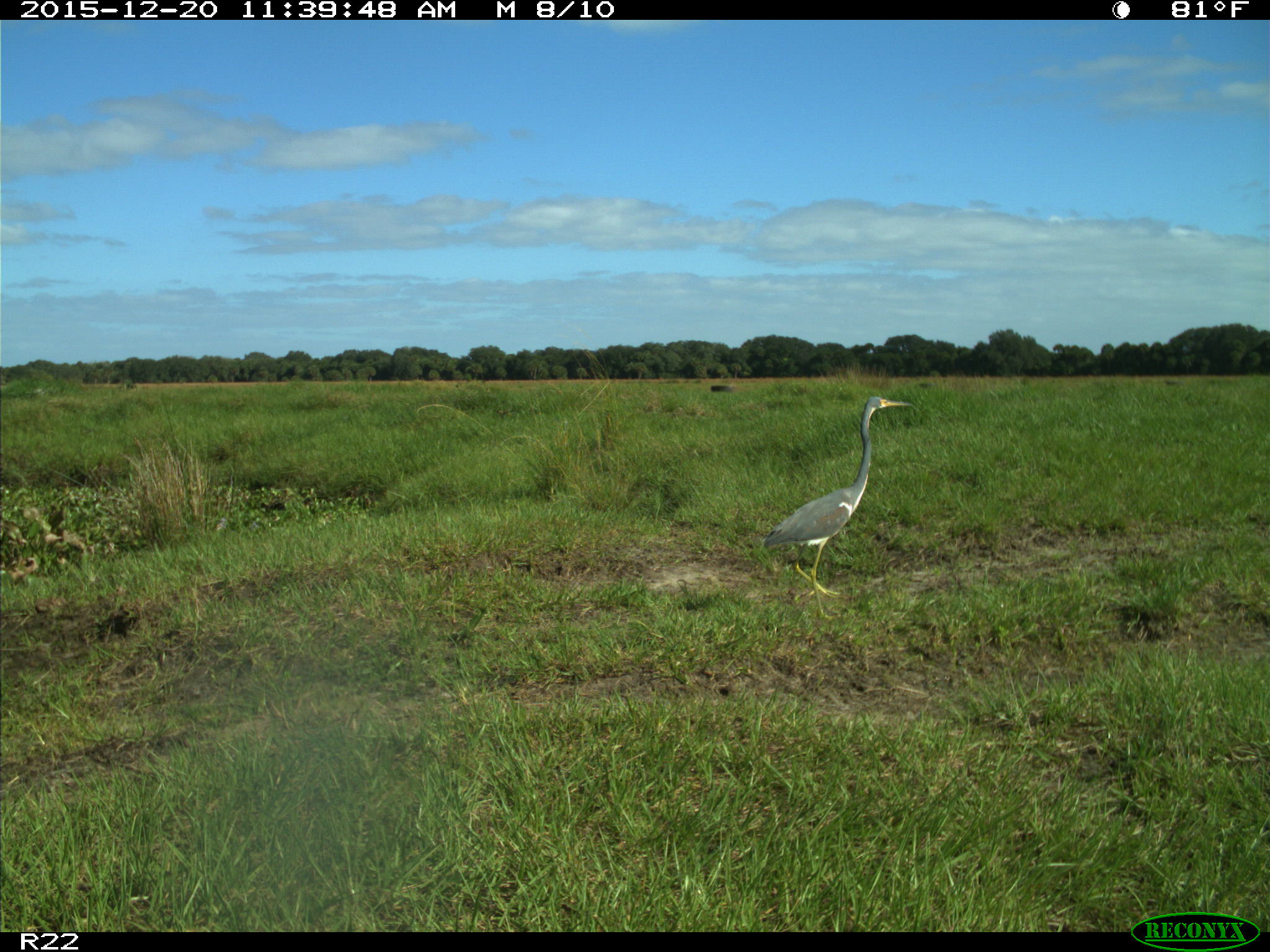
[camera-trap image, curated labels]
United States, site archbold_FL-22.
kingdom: Animalia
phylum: Chordata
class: Aves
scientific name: Aves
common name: birds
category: unidentified bird